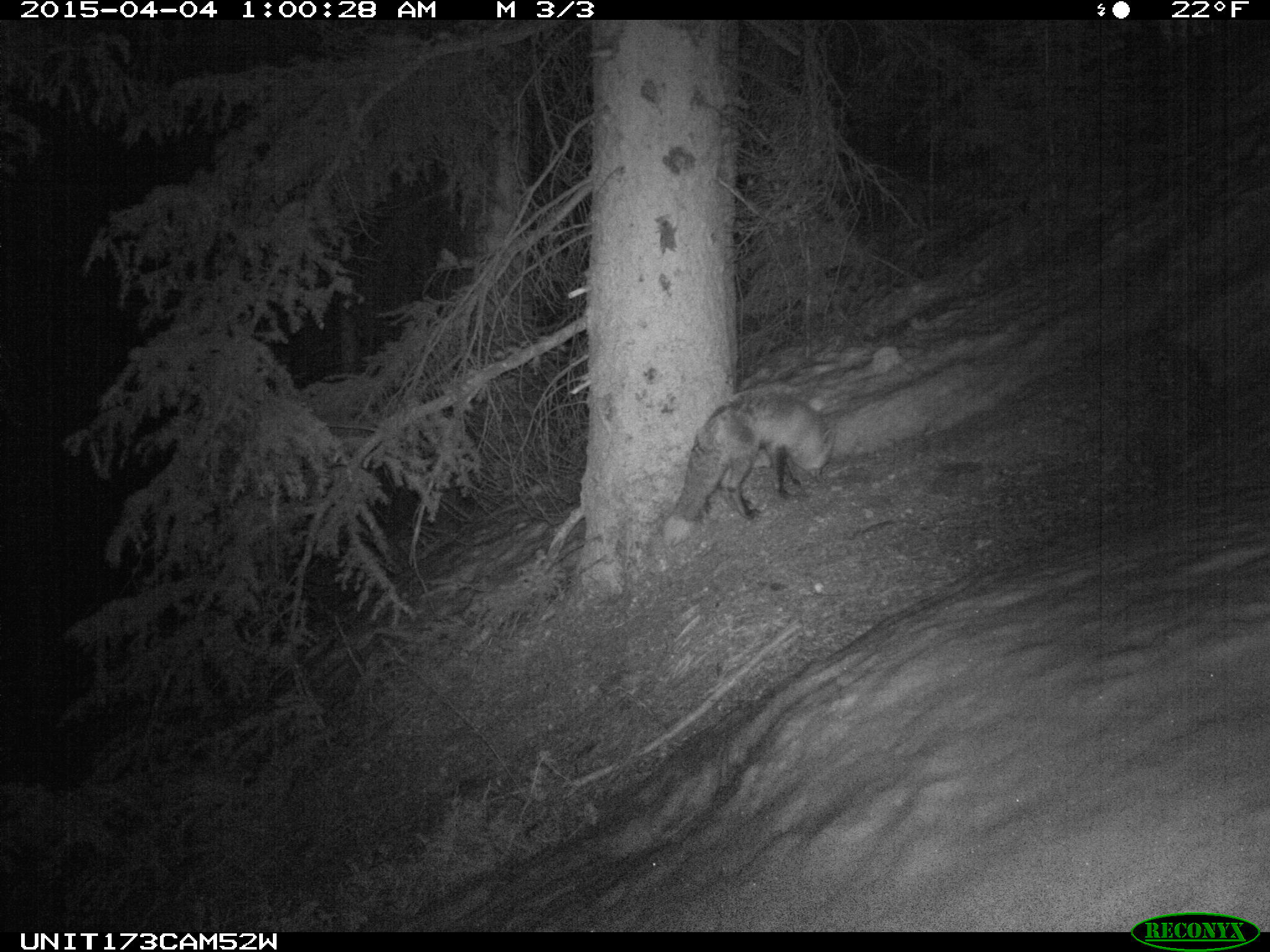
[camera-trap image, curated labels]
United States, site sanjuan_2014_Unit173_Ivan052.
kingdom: Animalia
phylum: Chordata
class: Mammalia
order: Carnivora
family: Canidae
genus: Vulpes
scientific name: Vulpes vulpes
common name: red fox